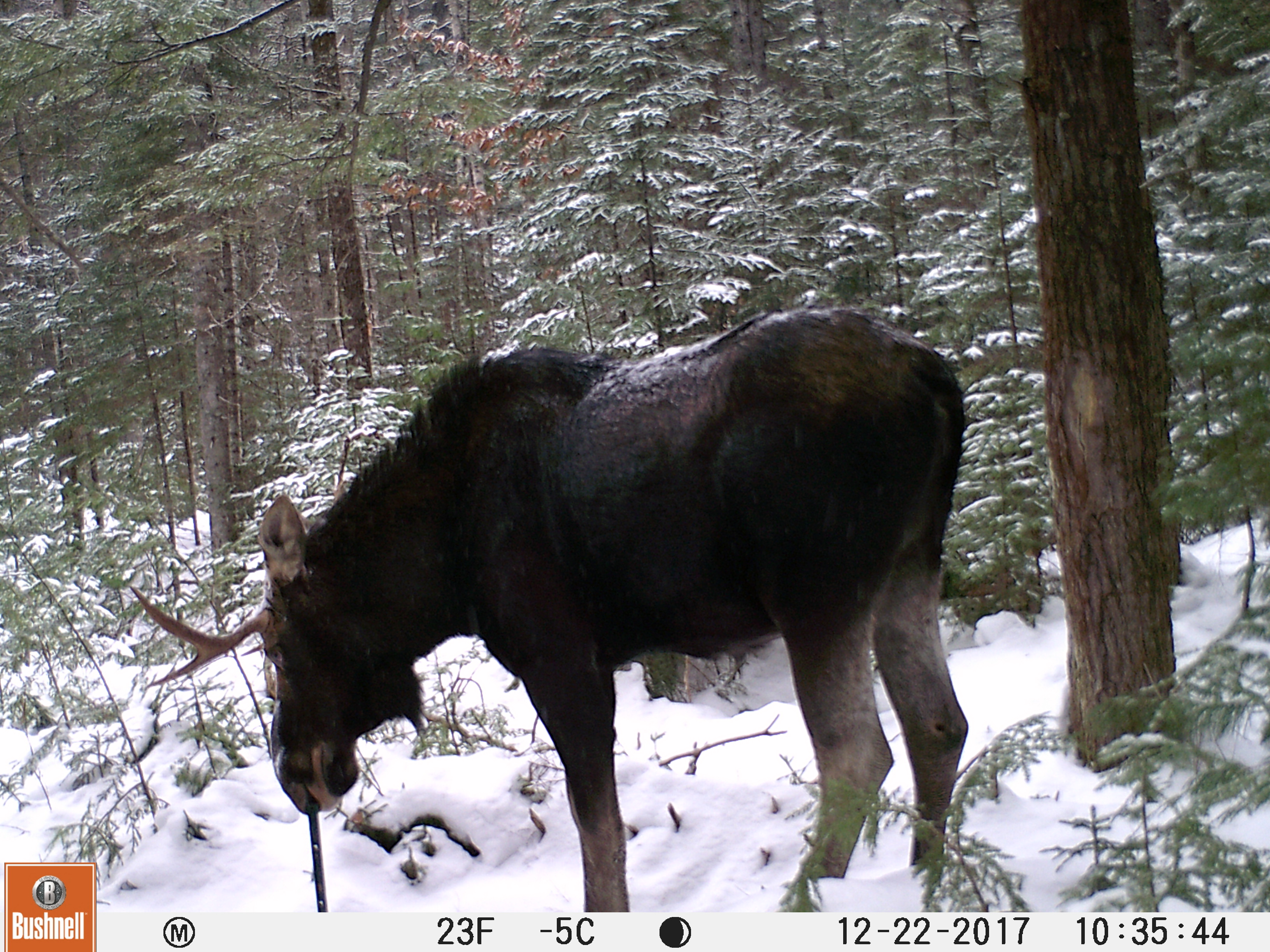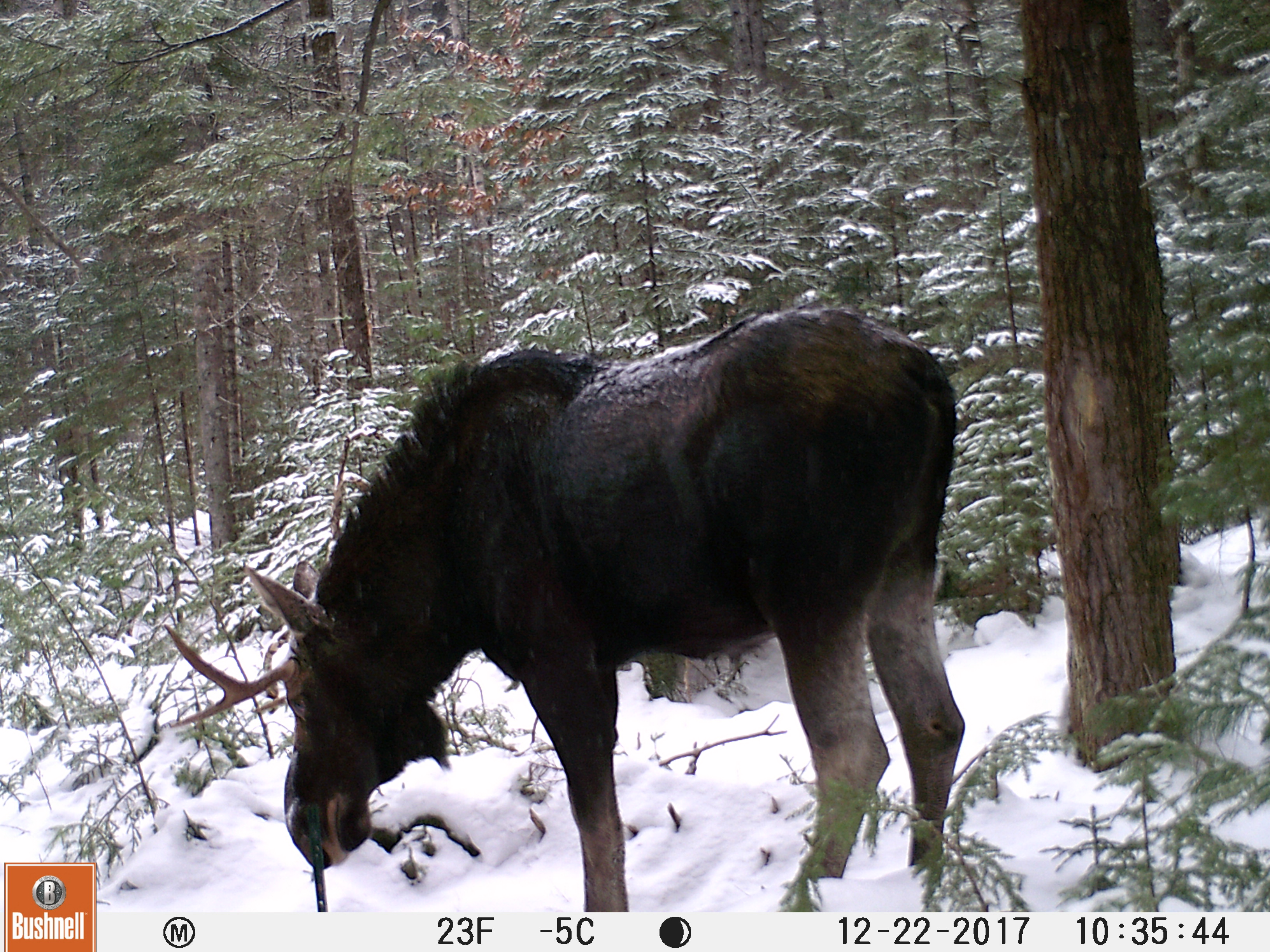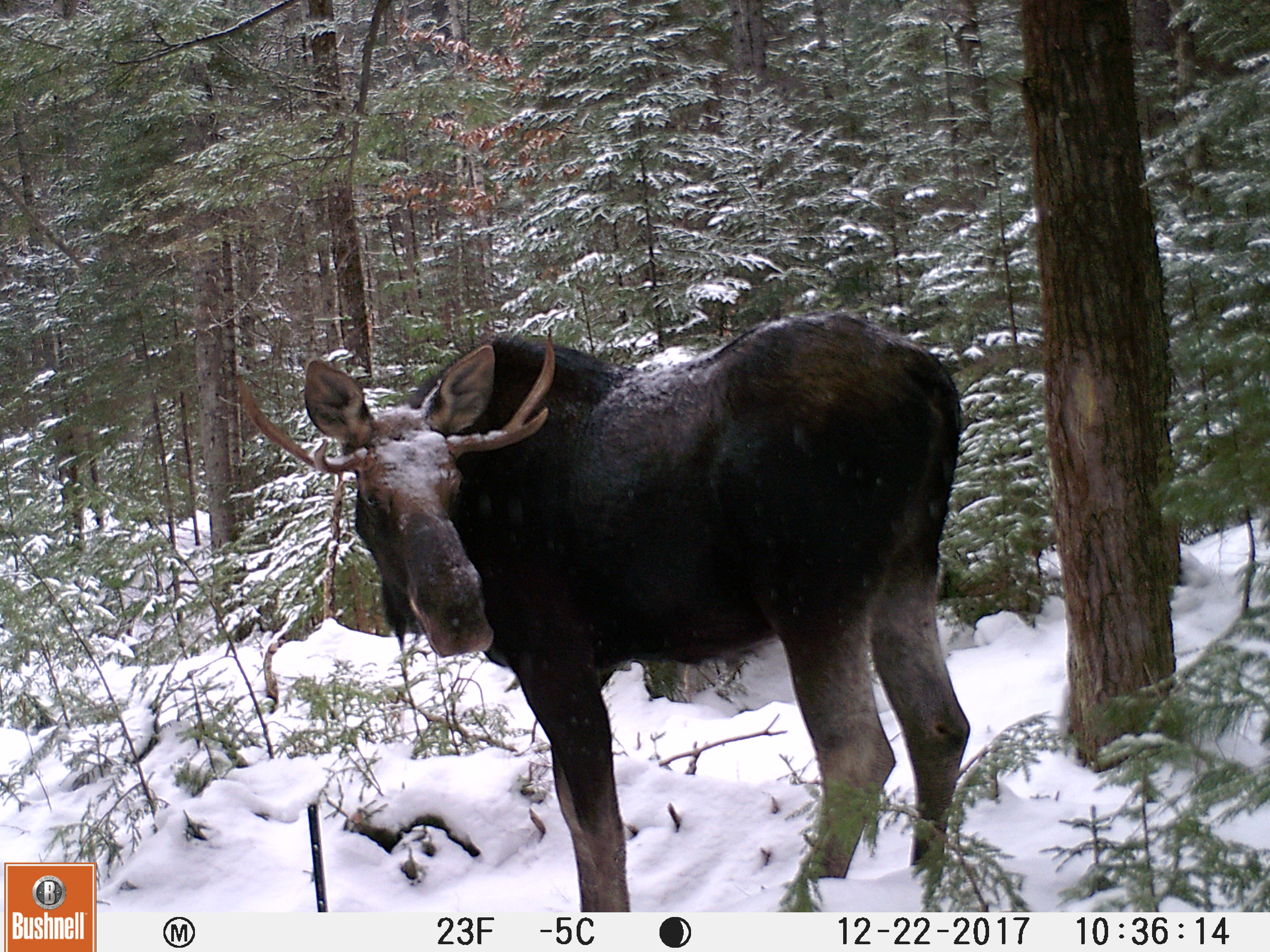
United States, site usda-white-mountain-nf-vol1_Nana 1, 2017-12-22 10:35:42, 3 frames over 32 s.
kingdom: Animalia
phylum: Chordata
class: Mammalia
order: Artiodactyla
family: Cervidae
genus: Alces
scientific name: Alces alces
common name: moose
Moose (Alces alces).